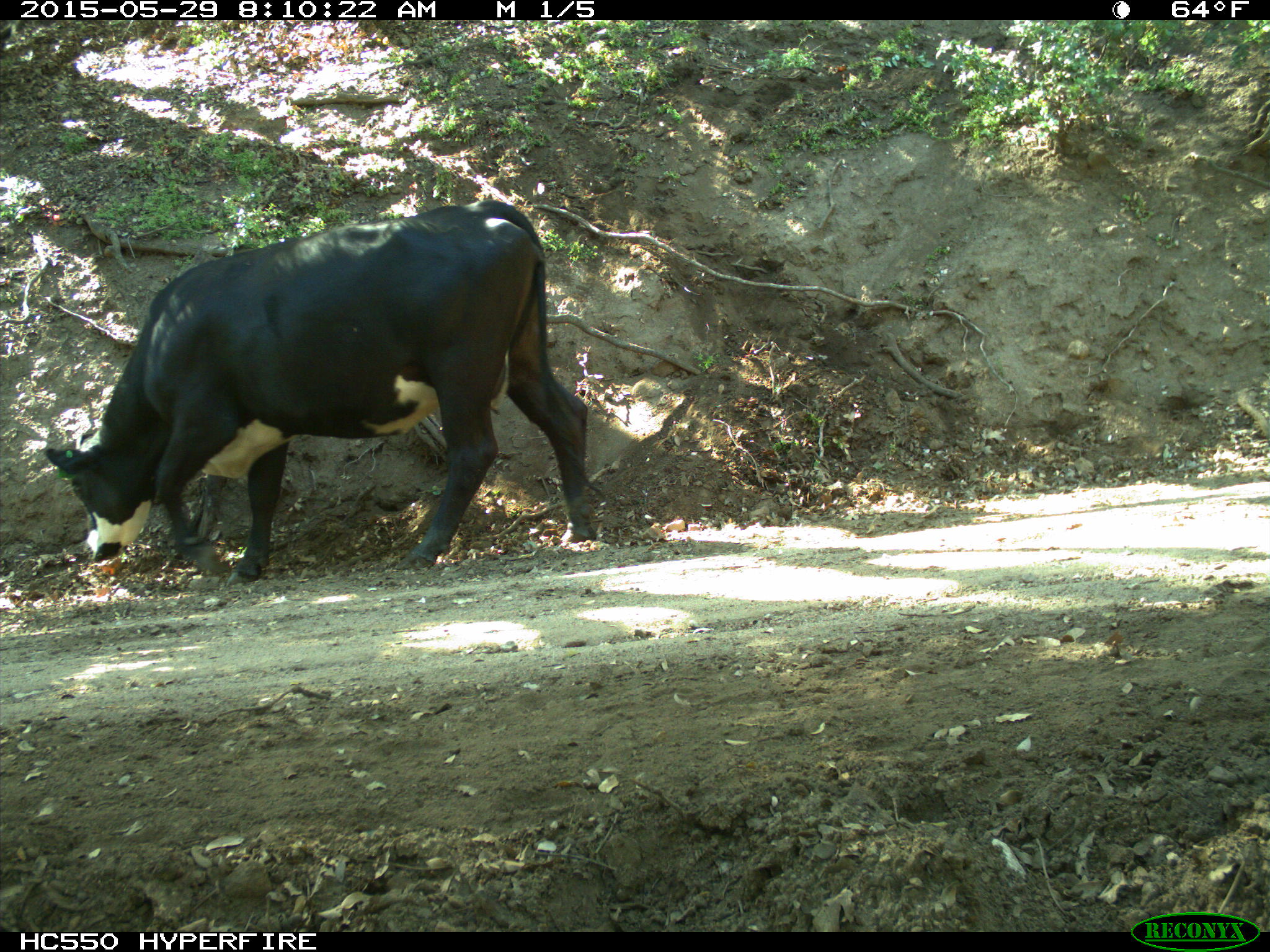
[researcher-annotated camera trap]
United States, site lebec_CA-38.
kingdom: Animalia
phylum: Chordata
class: Mammalia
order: Artiodactyla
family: Bovidae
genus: Bos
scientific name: Bos taurus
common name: domestic cow